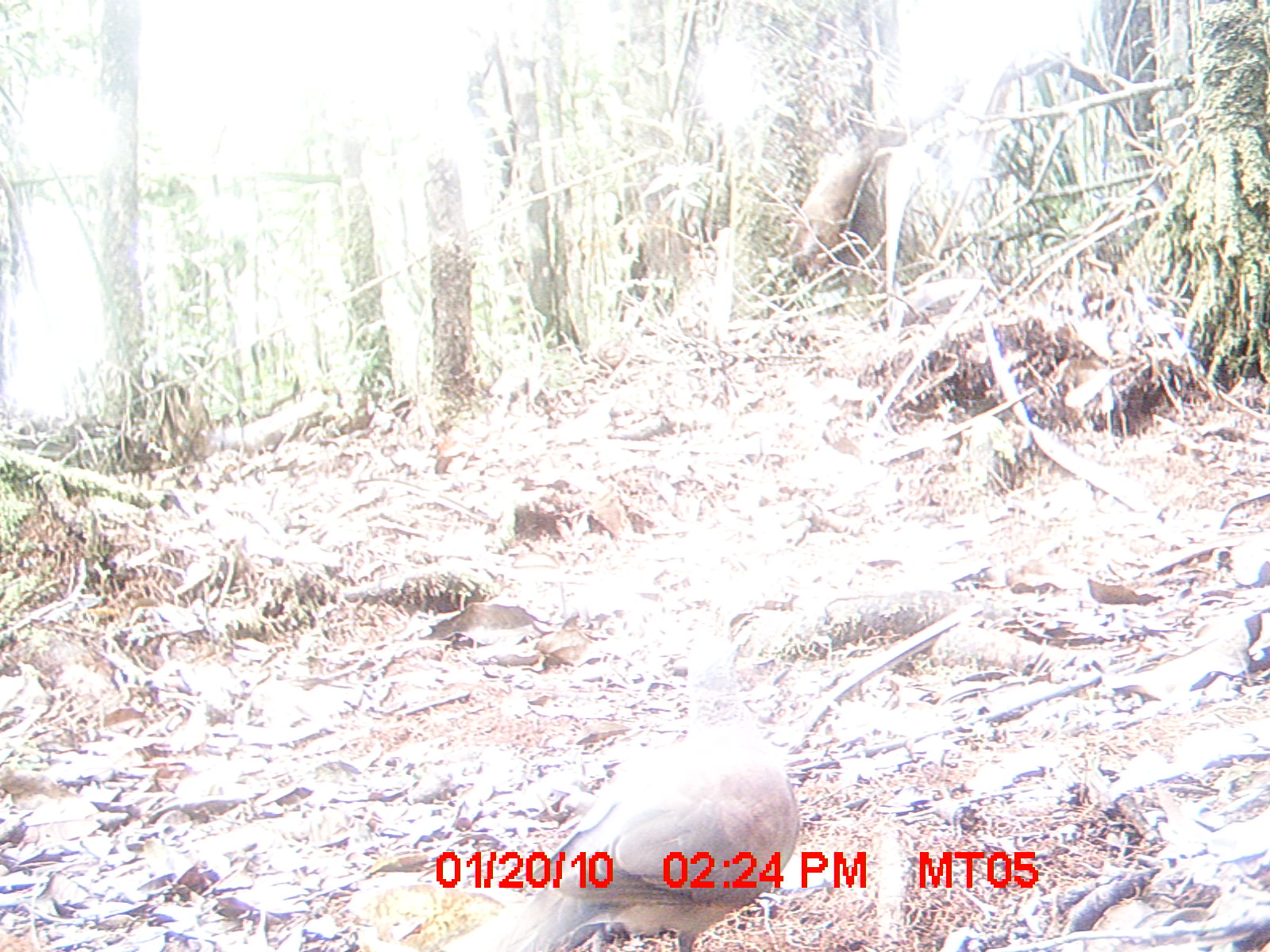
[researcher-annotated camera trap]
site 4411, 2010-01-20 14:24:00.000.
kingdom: Animalia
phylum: Chordata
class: Aves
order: Columbiformes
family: Columbidae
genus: Streptopelia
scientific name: Streptopelia picturata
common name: malagasy turtle dove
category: nesoenas picturata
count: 1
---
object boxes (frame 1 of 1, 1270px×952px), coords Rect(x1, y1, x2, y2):
nesoenas picturata: Rect(434, 632, 799, 951)